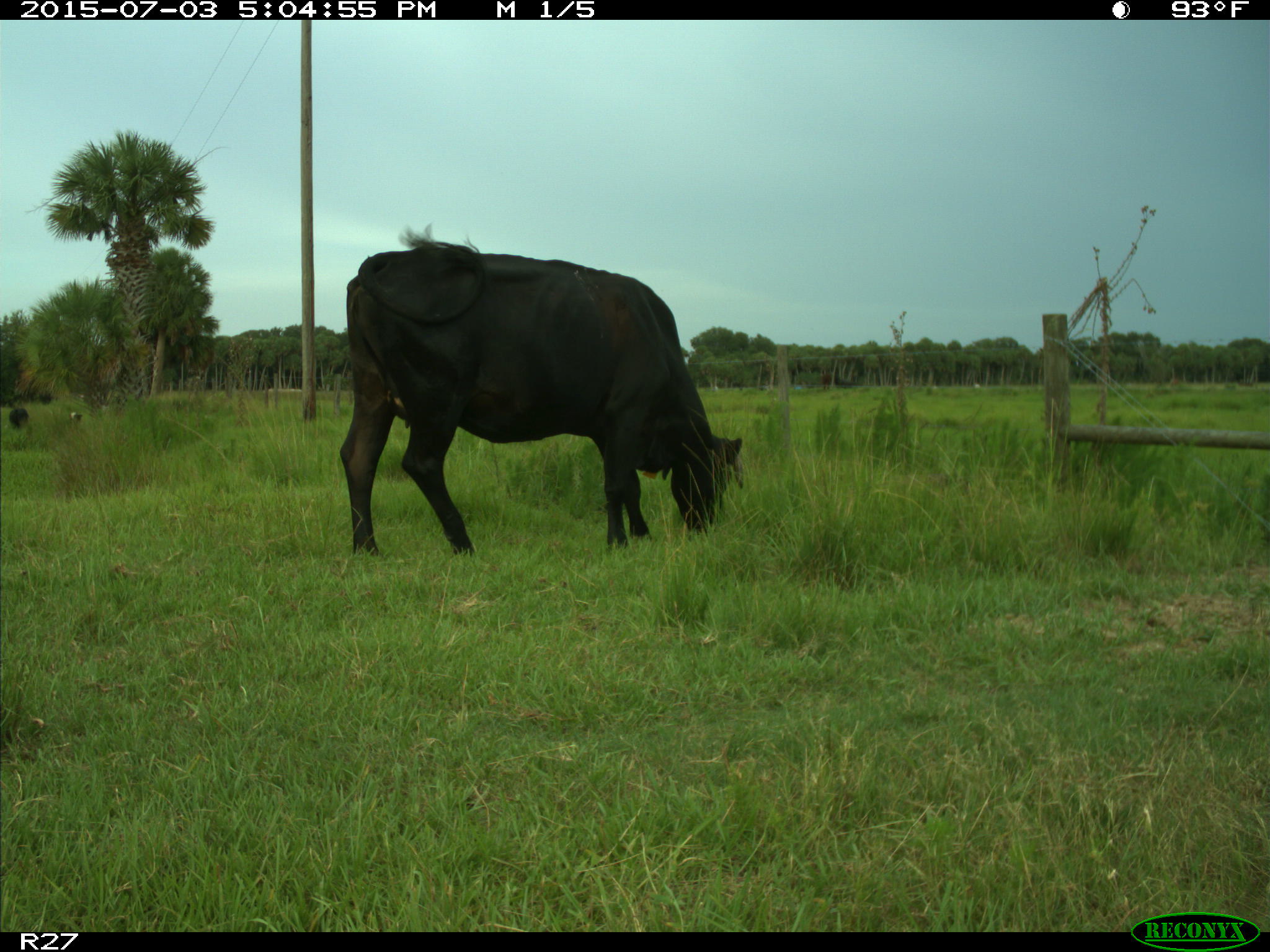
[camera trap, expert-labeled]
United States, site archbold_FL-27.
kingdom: Animalia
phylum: Chordata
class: Mammalia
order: Artiodactyla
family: Bovidae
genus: Bos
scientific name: Bos taurus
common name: domestic cow